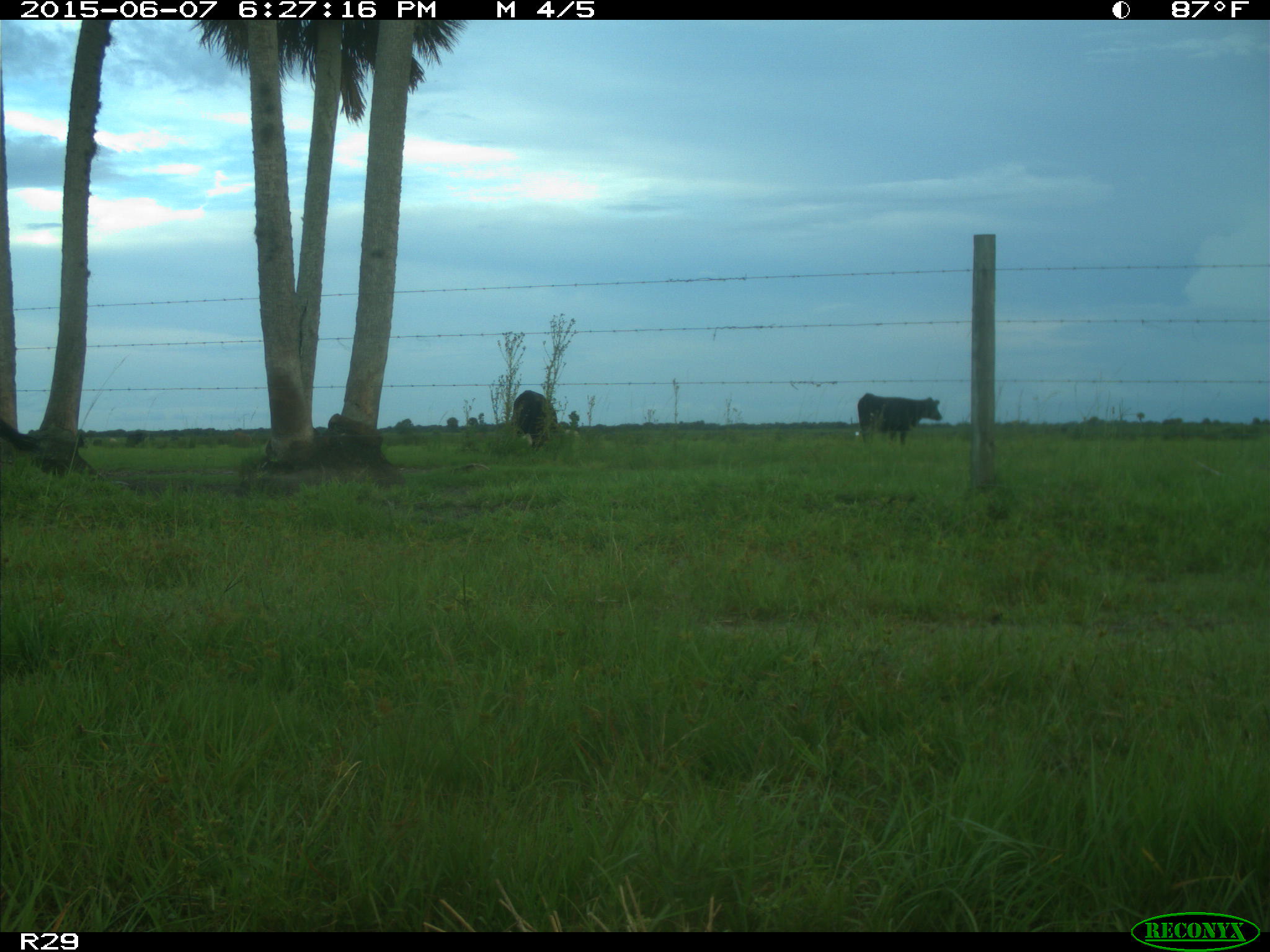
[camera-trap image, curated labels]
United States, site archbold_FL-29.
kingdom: Animalia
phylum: Chordata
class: Mammalia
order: Artiodactyla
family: Bovidae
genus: Bos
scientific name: Bos taurus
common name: domestic cow